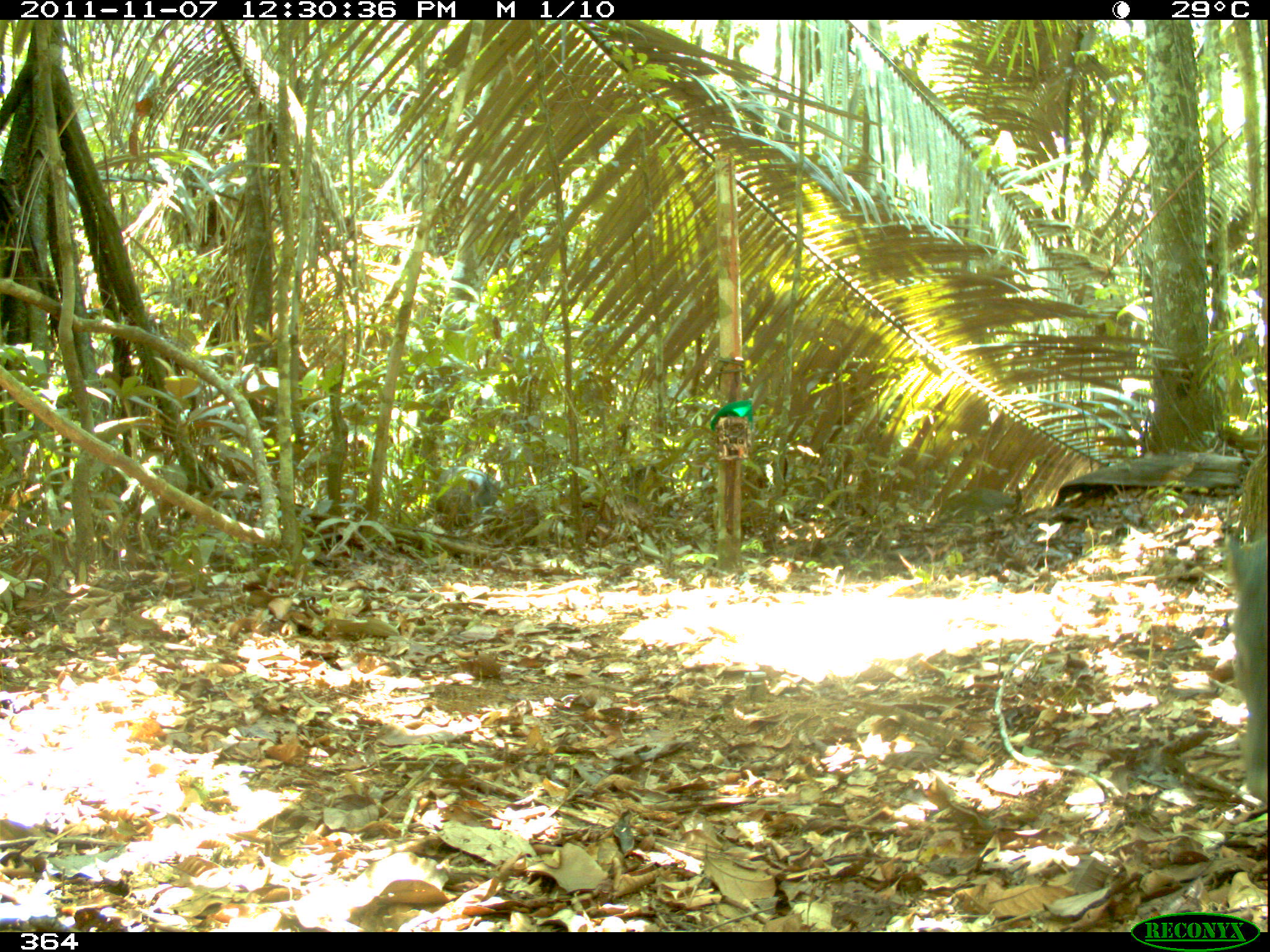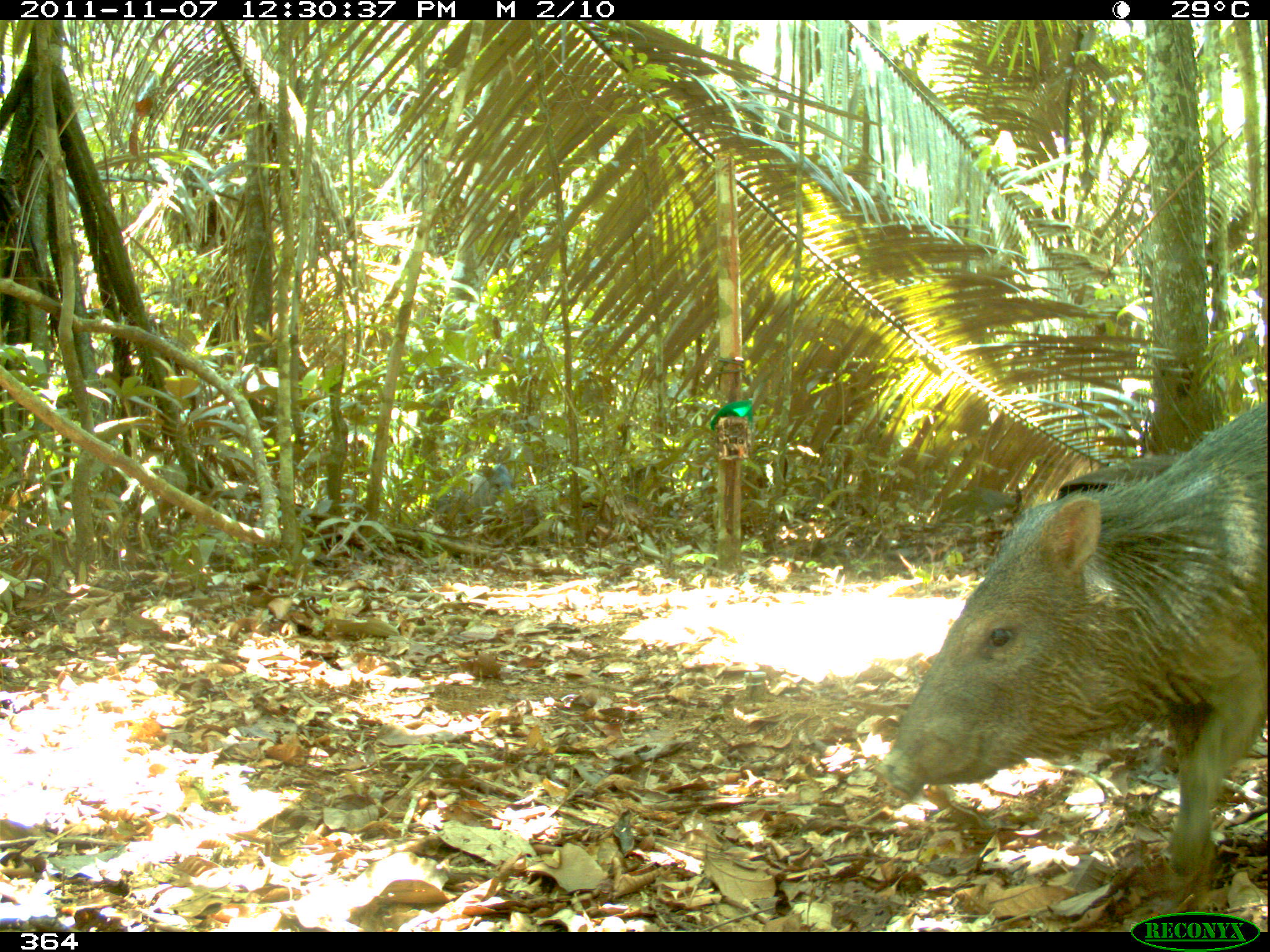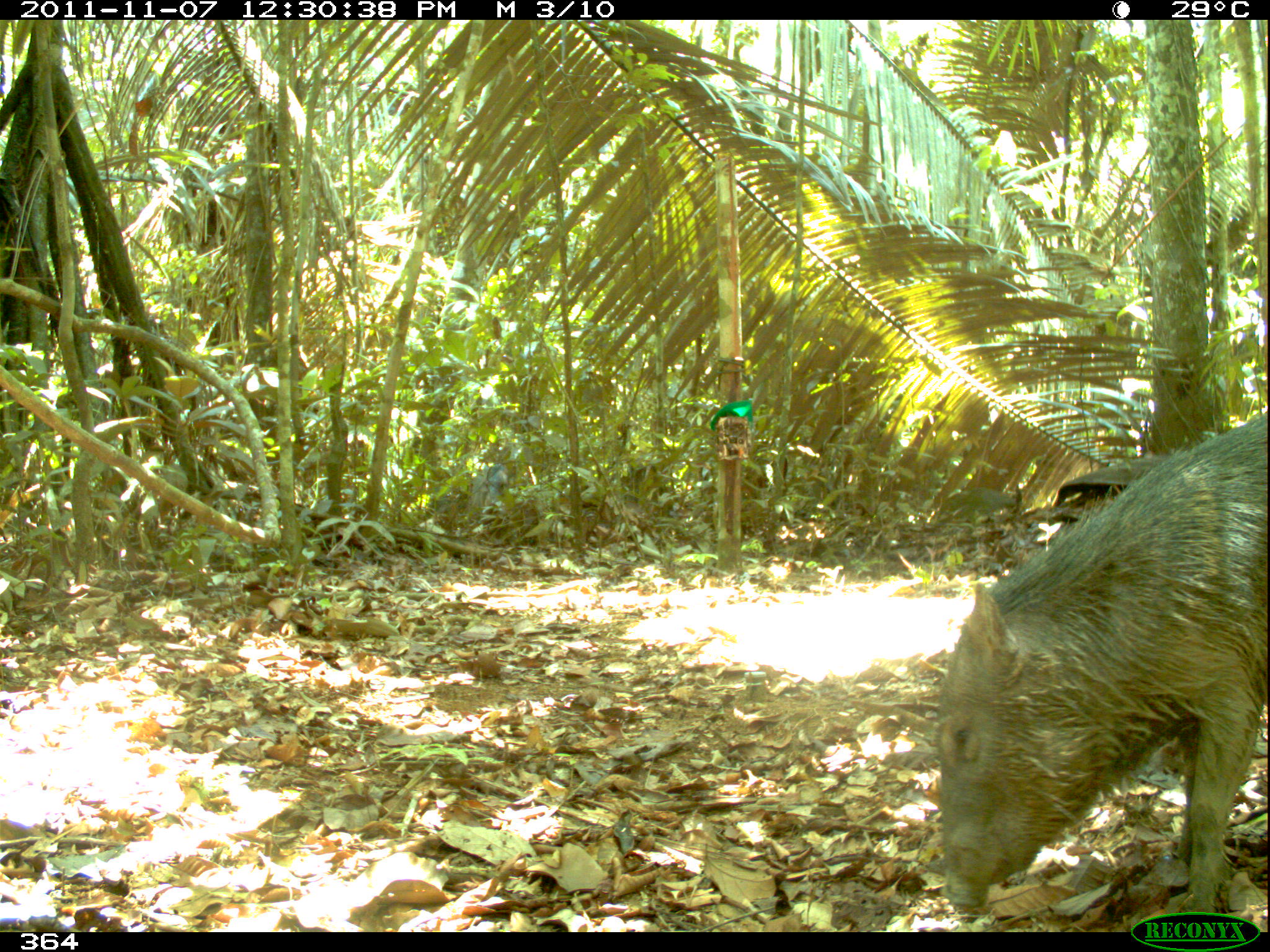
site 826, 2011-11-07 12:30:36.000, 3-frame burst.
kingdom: Animalia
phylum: Chordata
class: Mammalia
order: Artiodactyla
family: Tayassuidae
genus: Pecari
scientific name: Pecari tajacu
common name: collared peccary